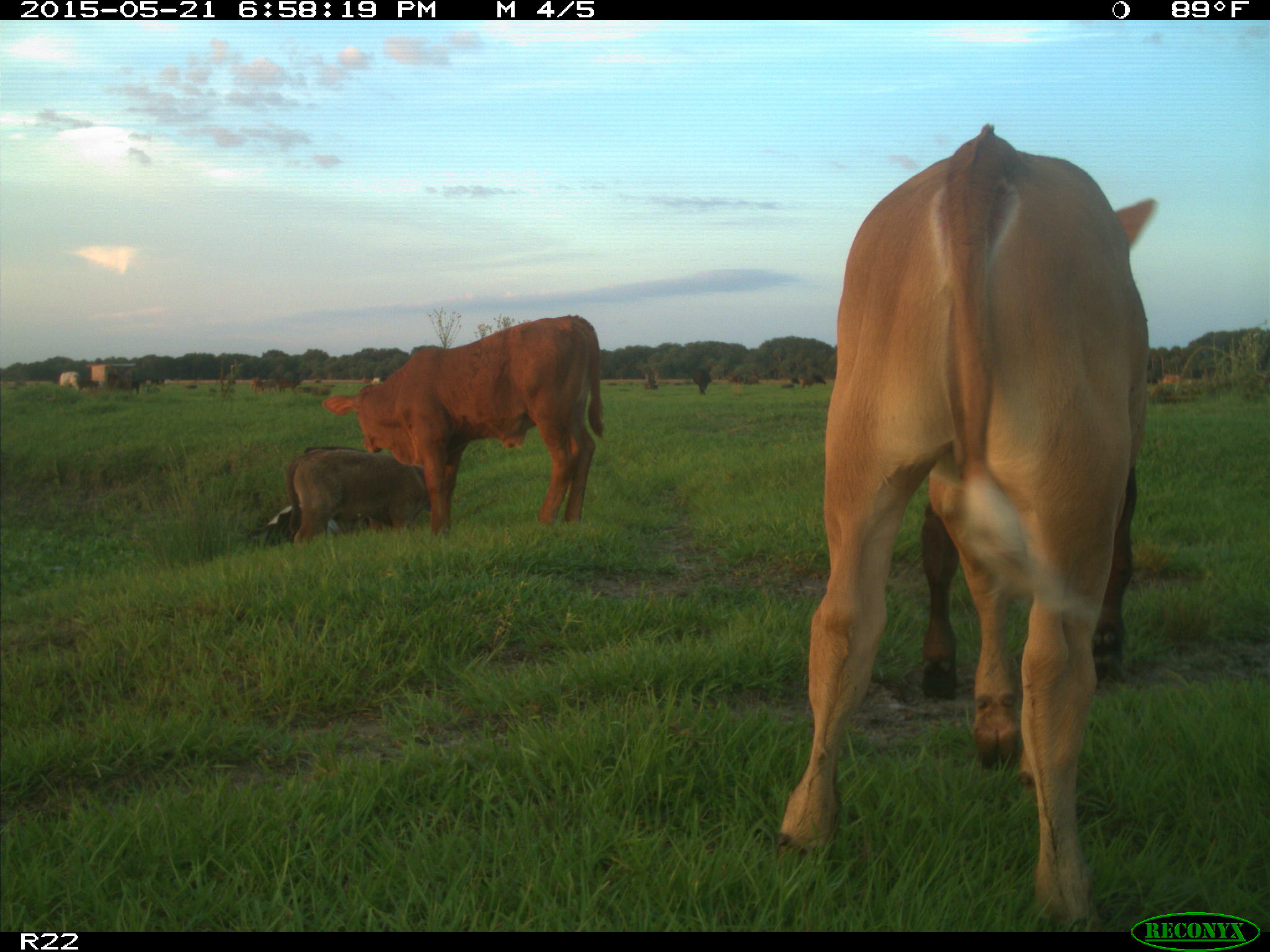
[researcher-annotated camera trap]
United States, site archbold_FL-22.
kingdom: Animalia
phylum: Chordata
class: Mammalia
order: Artiodactyla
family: Bovidae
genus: Bos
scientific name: Bos taurus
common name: domestic cow